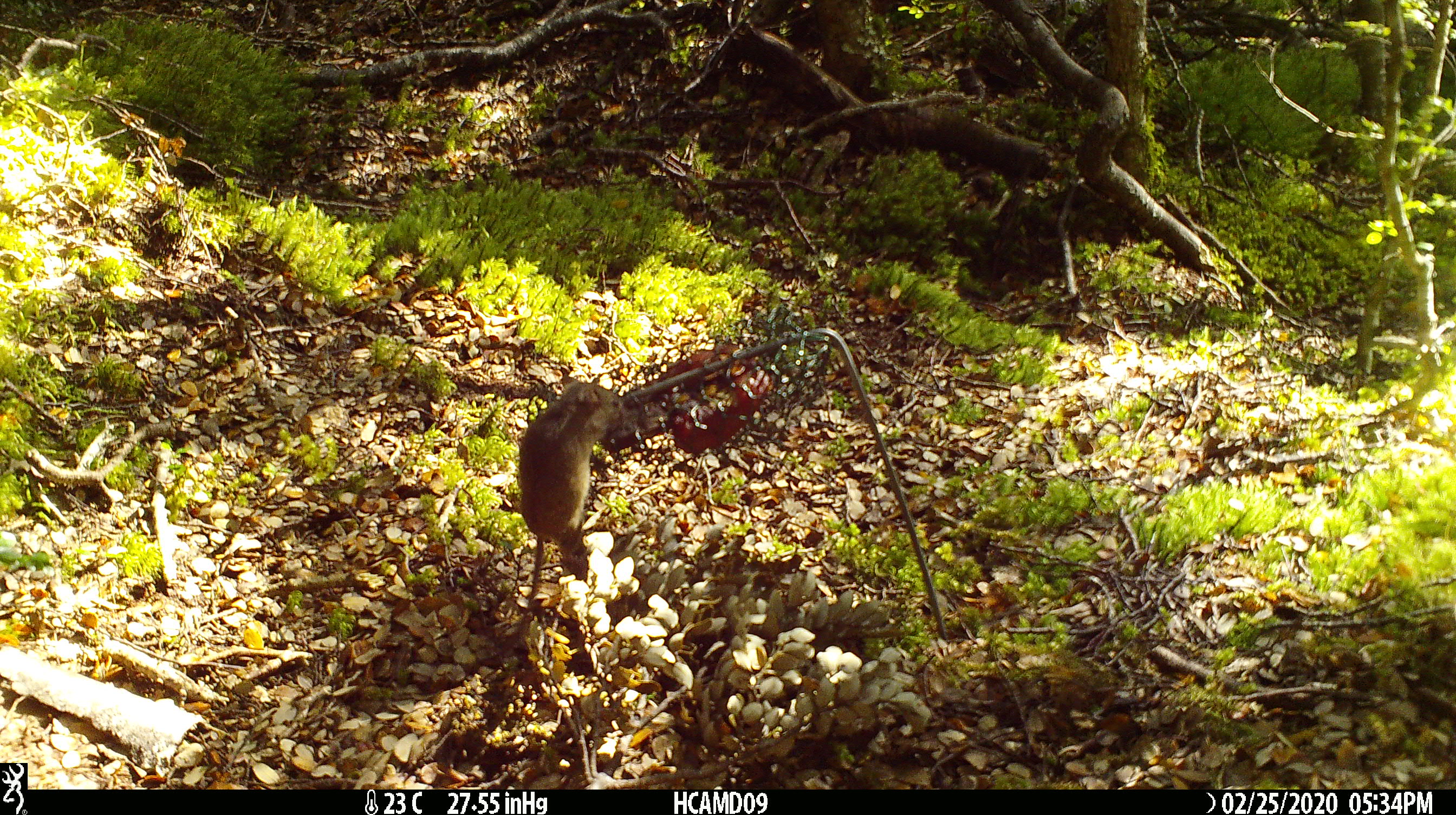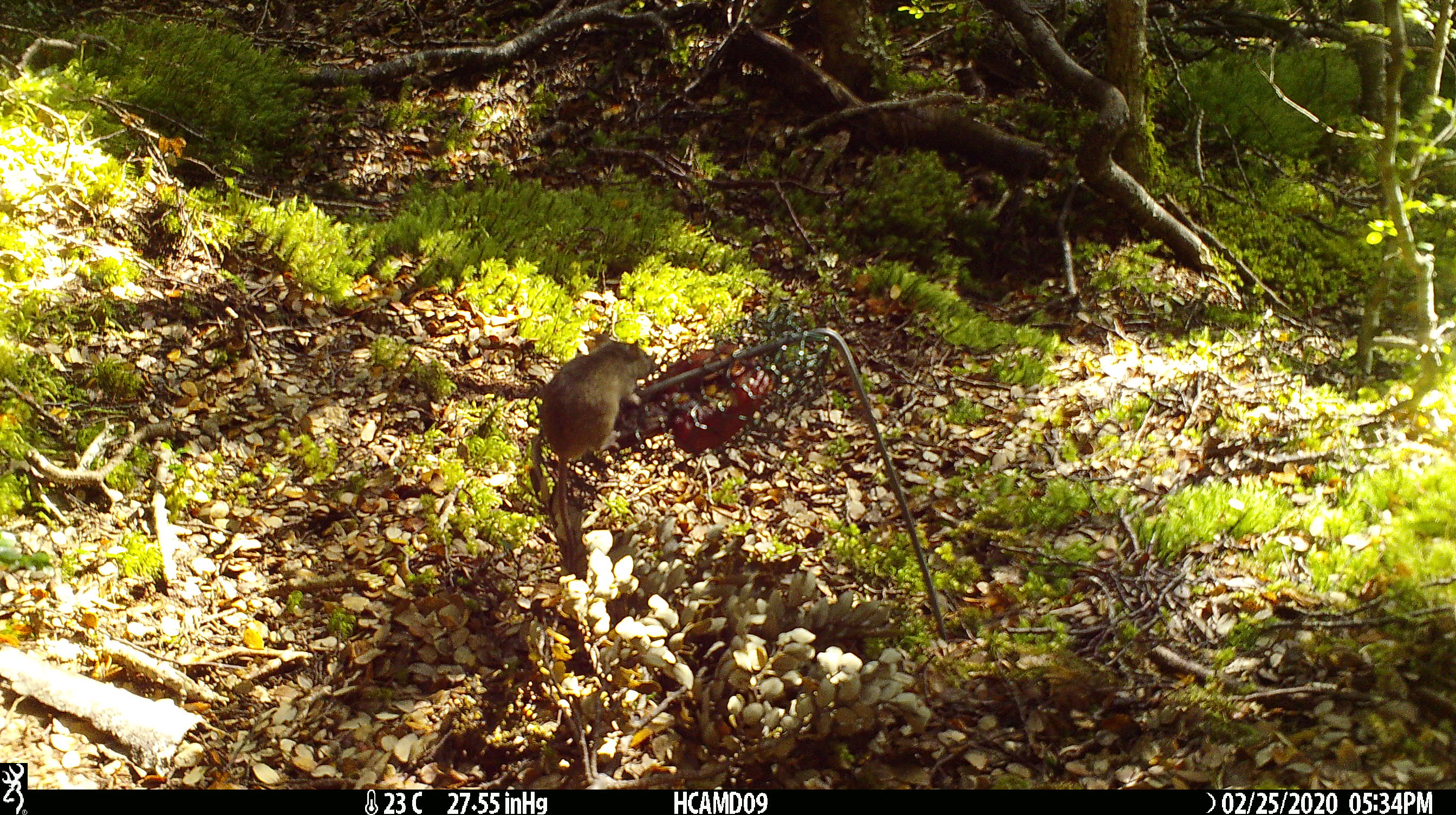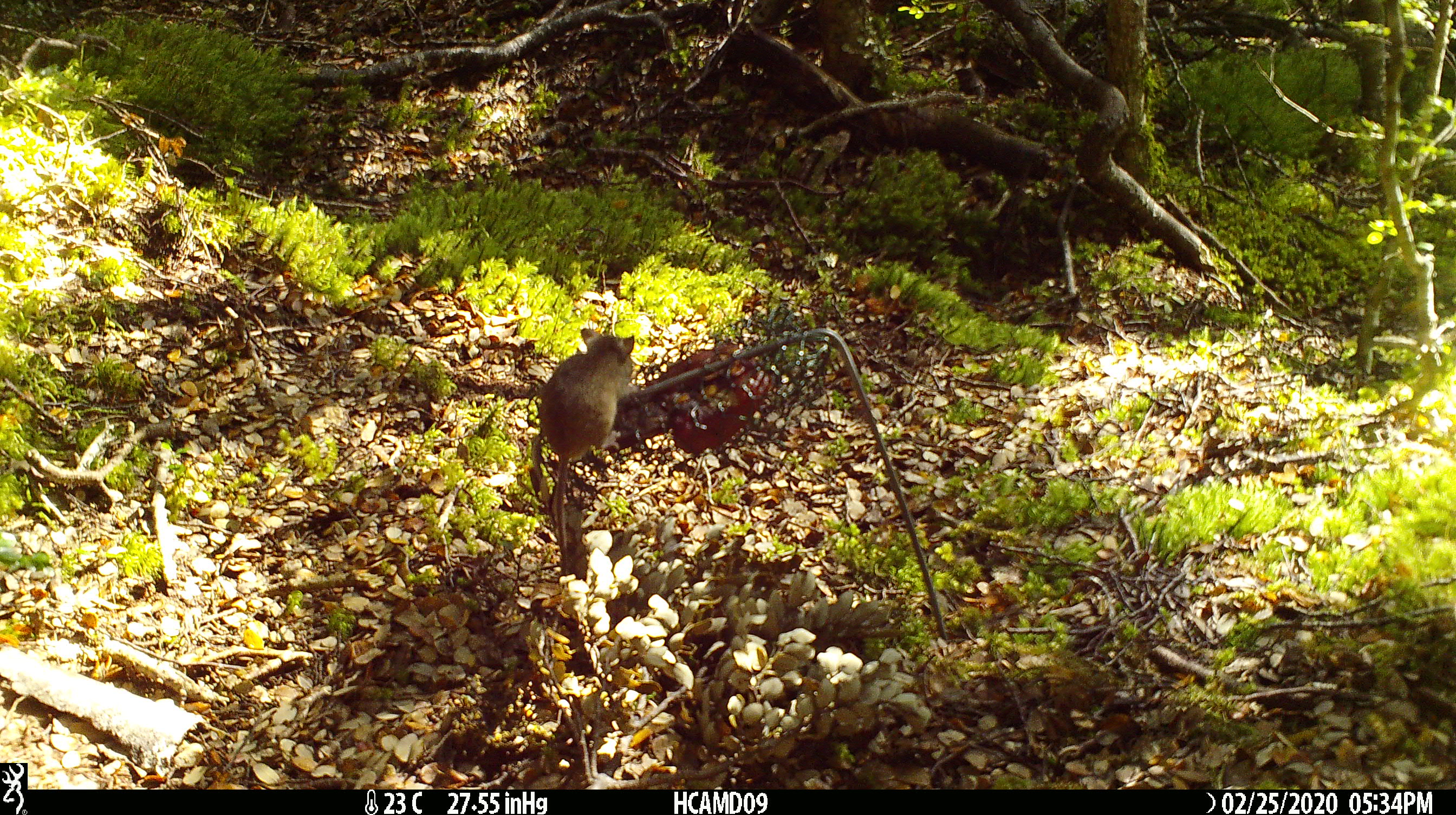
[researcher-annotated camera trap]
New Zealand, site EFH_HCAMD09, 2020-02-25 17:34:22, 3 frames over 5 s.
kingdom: Animalia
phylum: Chordata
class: Mammalia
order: Rodentia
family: Muridae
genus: Mus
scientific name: Mus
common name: mouse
Mouse (Mus).